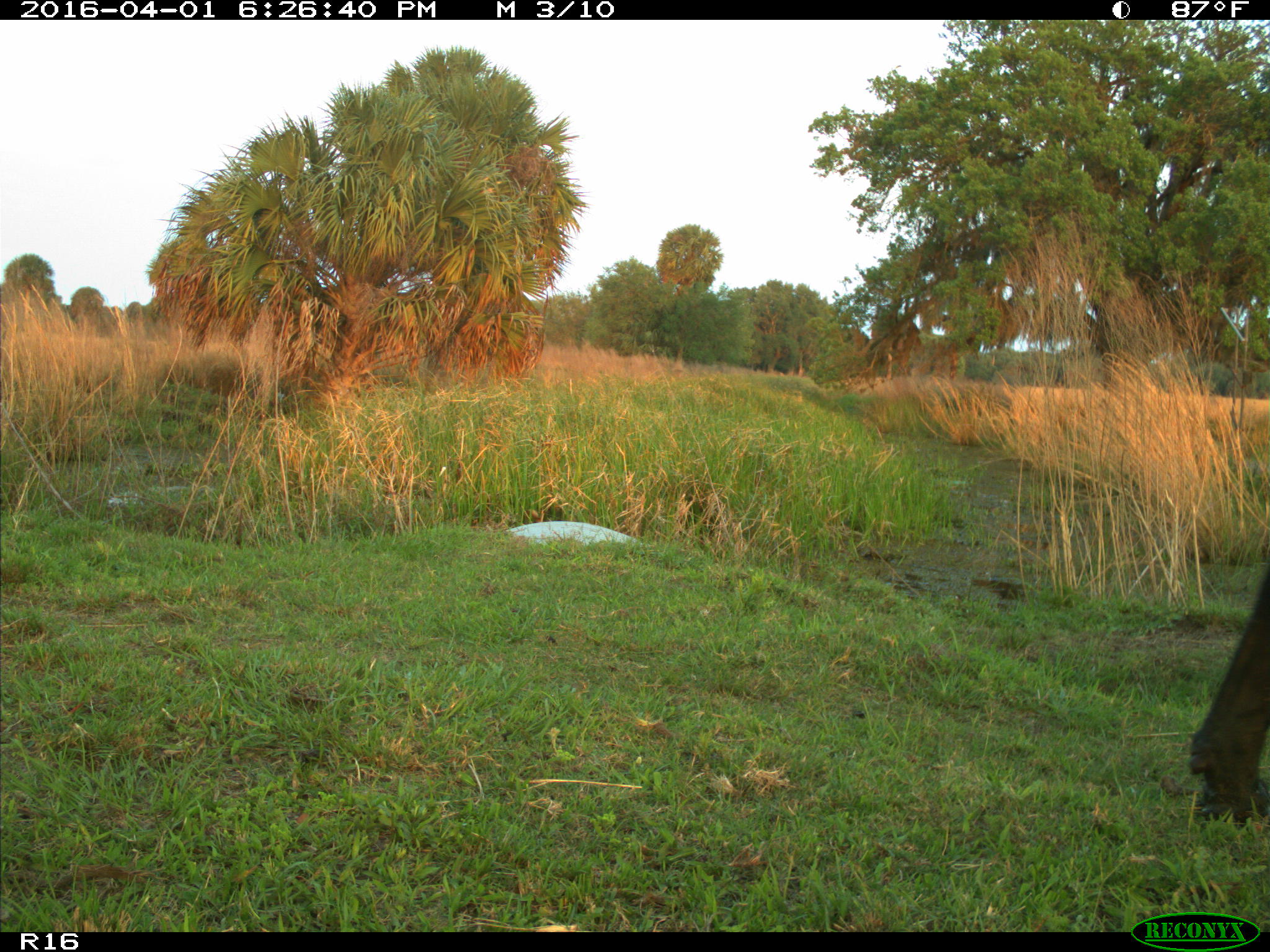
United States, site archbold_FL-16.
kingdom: Animalia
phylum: Chordata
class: Mammalia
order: Artiodactyla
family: Bovidae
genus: Bos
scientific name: Bos taurus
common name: domestic cow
Bos taurus (domestic cow).